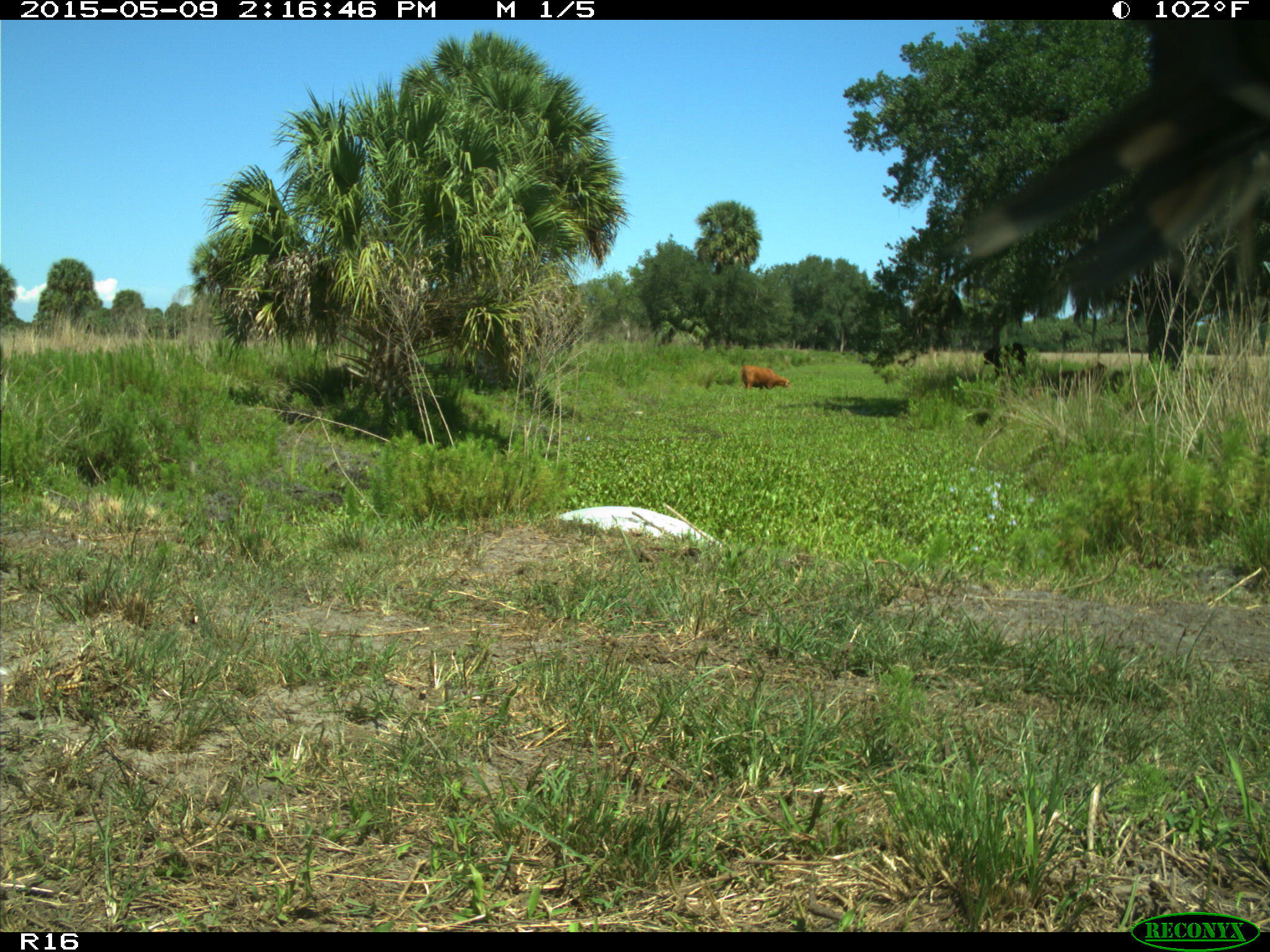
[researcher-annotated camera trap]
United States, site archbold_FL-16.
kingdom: Animalia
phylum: Chordata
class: Mammalia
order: Artiodactyla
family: Bovidae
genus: Bos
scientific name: Bos taurus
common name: domestic cow